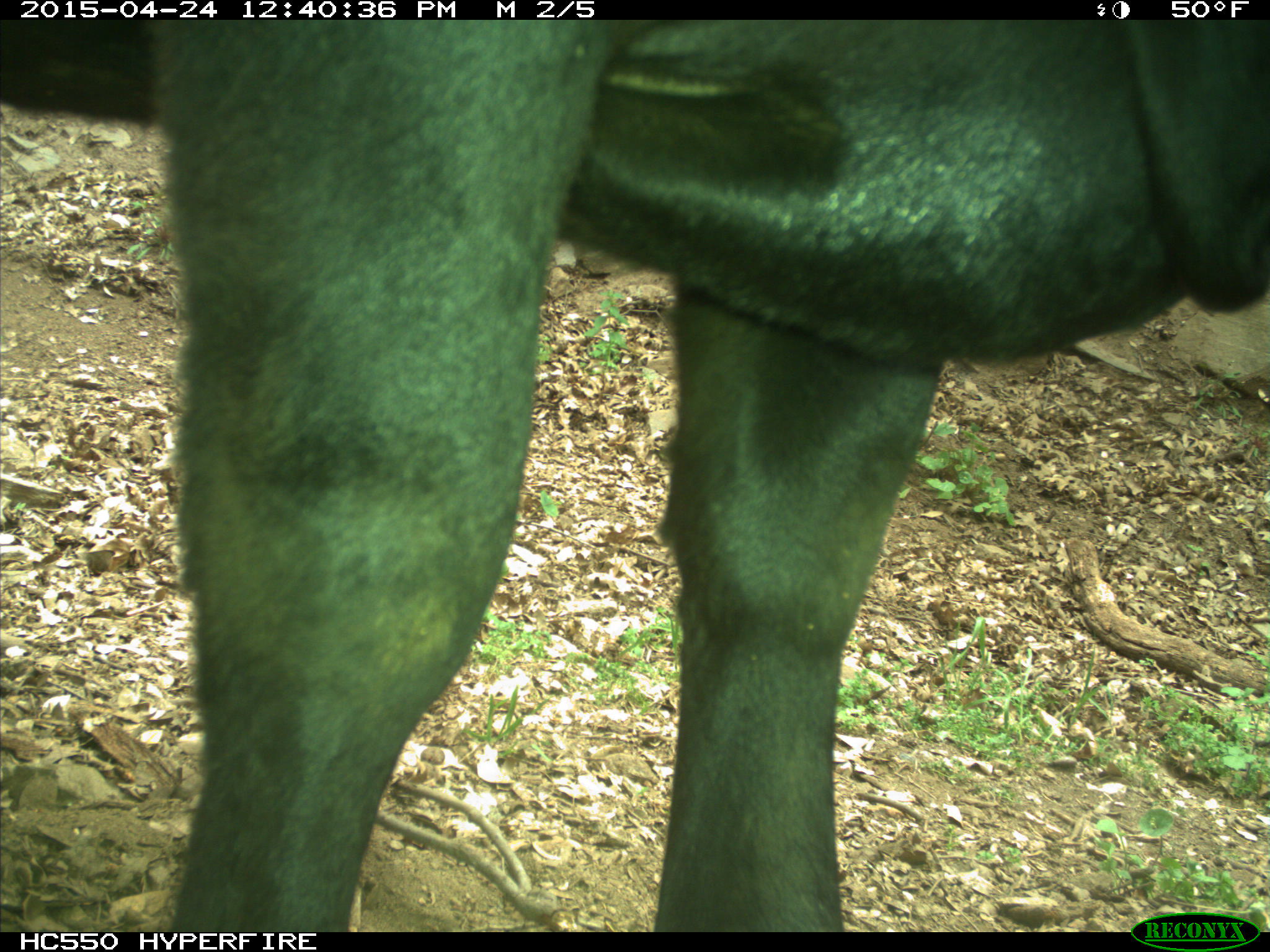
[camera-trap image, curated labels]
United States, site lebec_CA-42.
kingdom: Animalia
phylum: Chordata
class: Mammalia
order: Artiodactyla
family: Bovidae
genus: Bos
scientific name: Bos taurus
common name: domestic cow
Bos taurus (domestic cow).